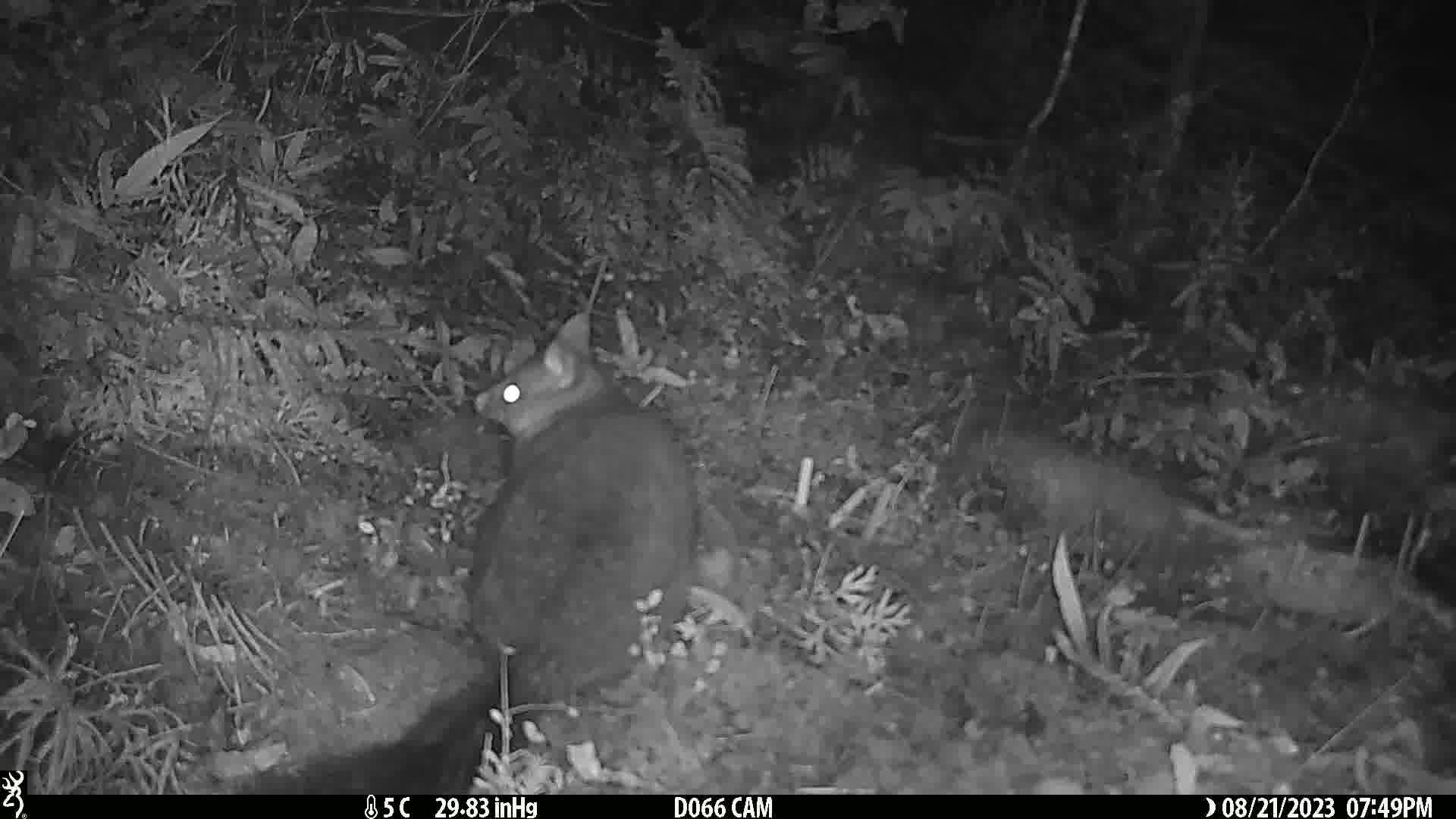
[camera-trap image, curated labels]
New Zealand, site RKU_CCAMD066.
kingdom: Animalia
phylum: Chordata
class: Mammalia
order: Diprotodontia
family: Phalangeridae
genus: Trichosurus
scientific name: Trichosurus vulpecula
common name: common brushtail possum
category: possum